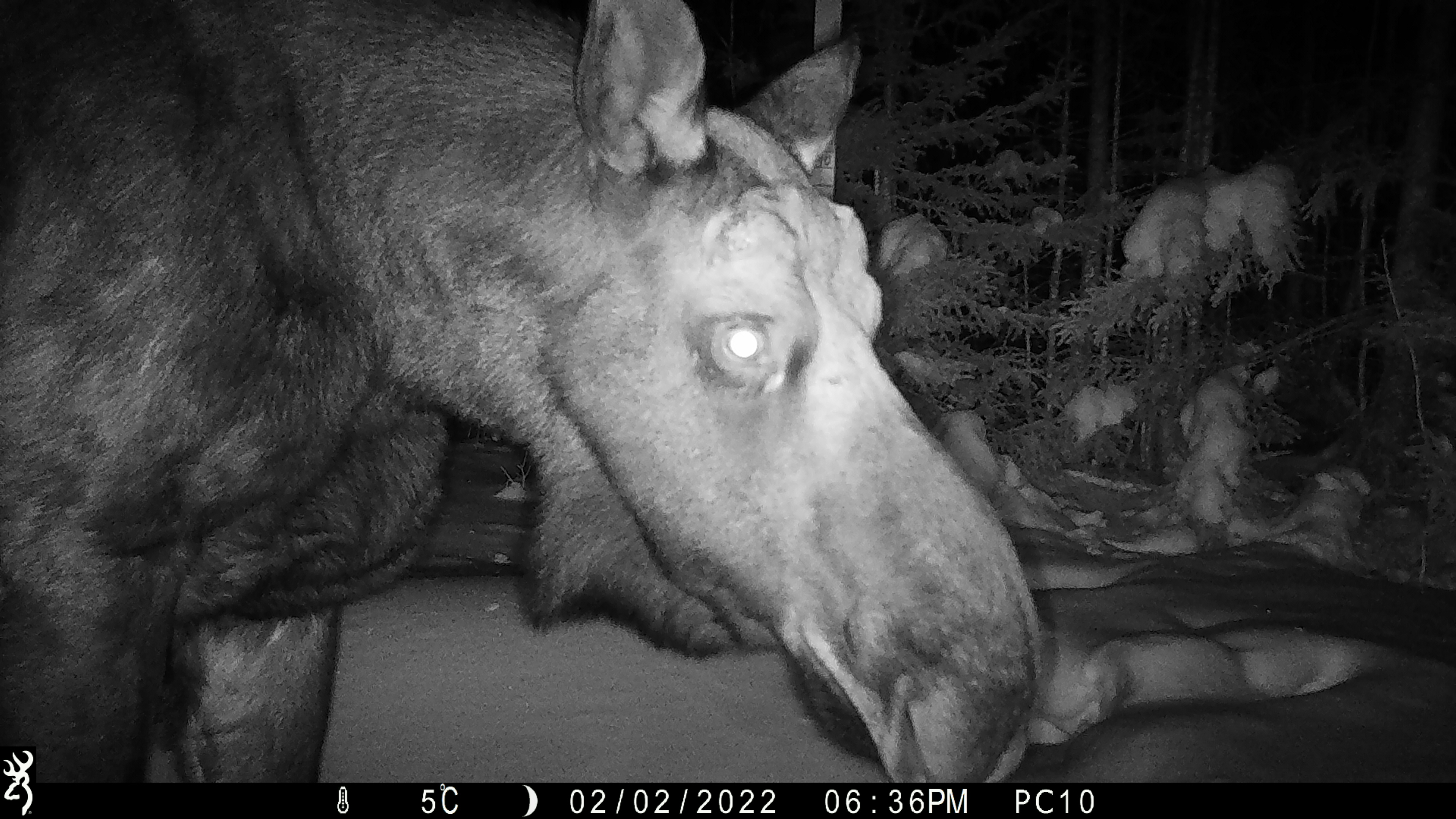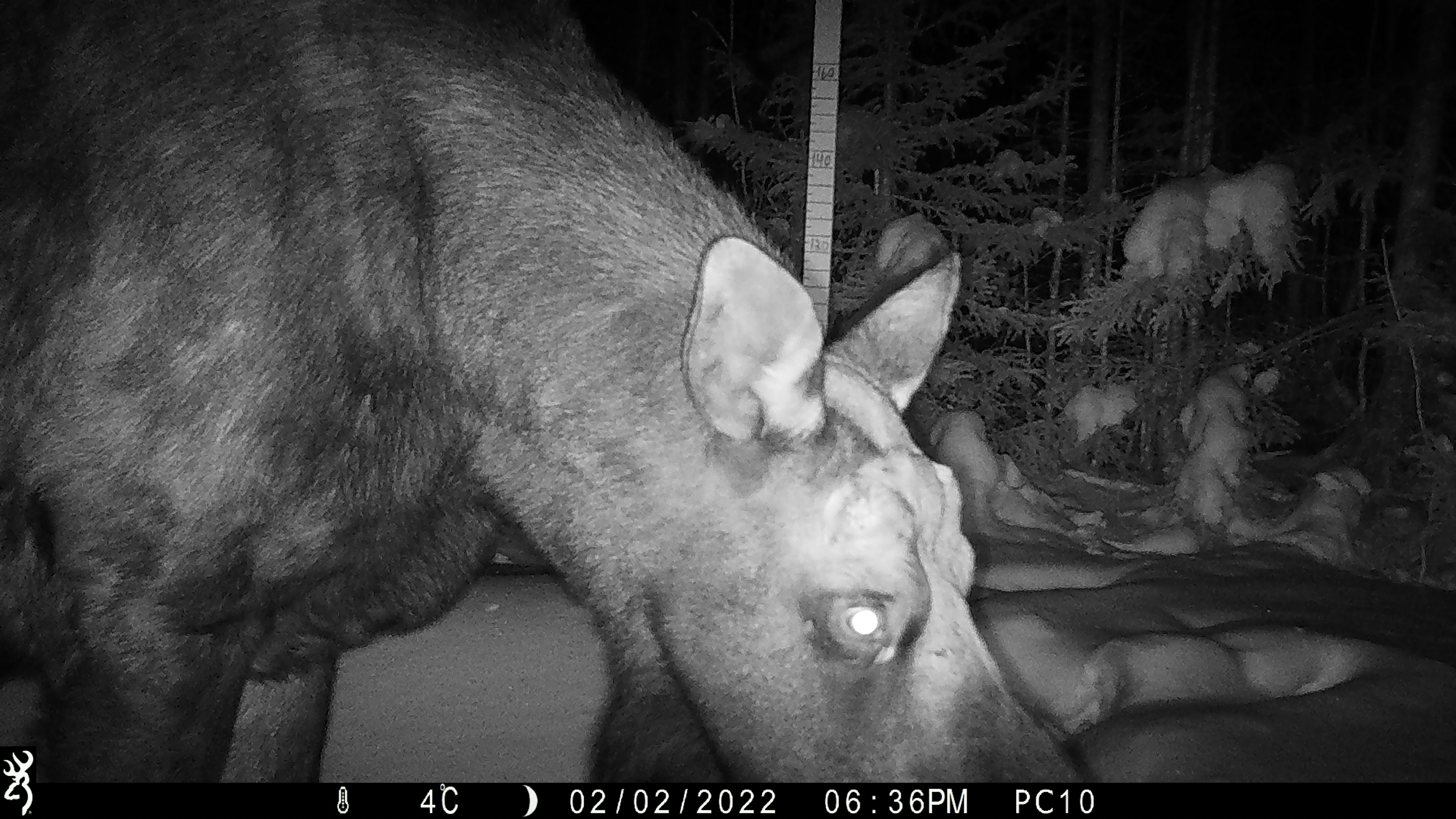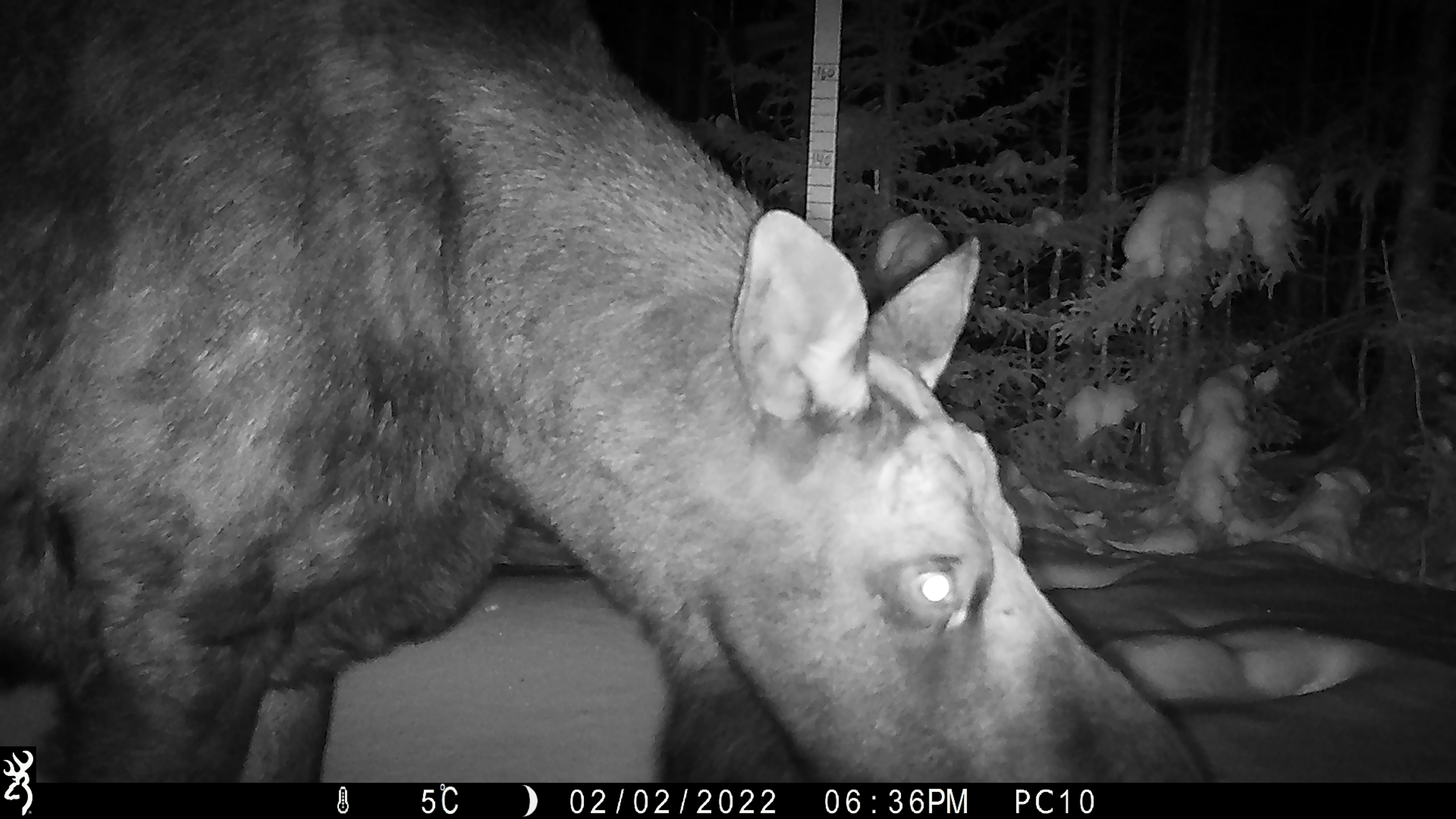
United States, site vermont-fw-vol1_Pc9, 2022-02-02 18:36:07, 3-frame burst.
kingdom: Animalia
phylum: Chordata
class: Mammalia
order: Artiodactyla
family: Cervidae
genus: Alces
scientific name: Alces alces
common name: moose